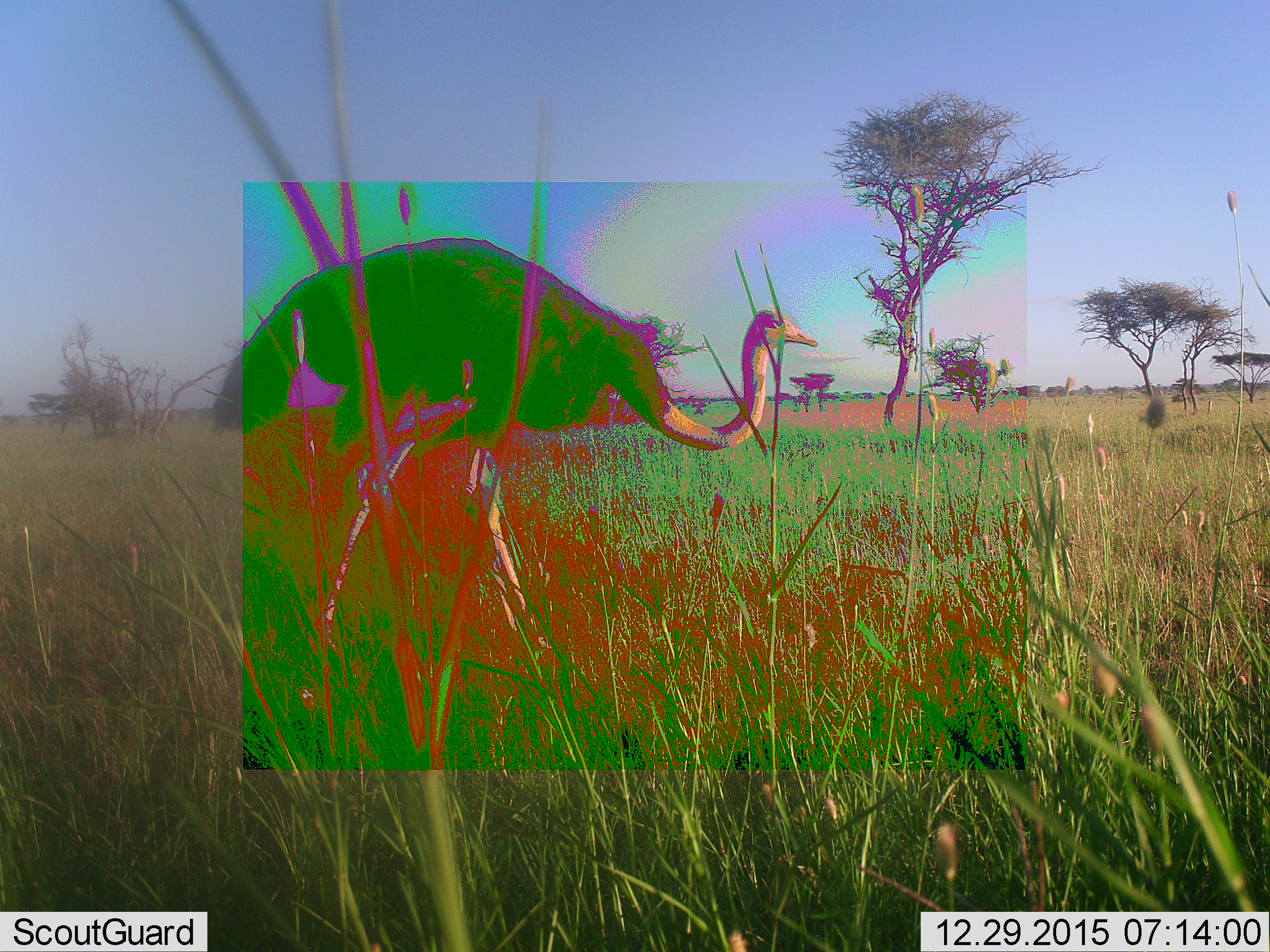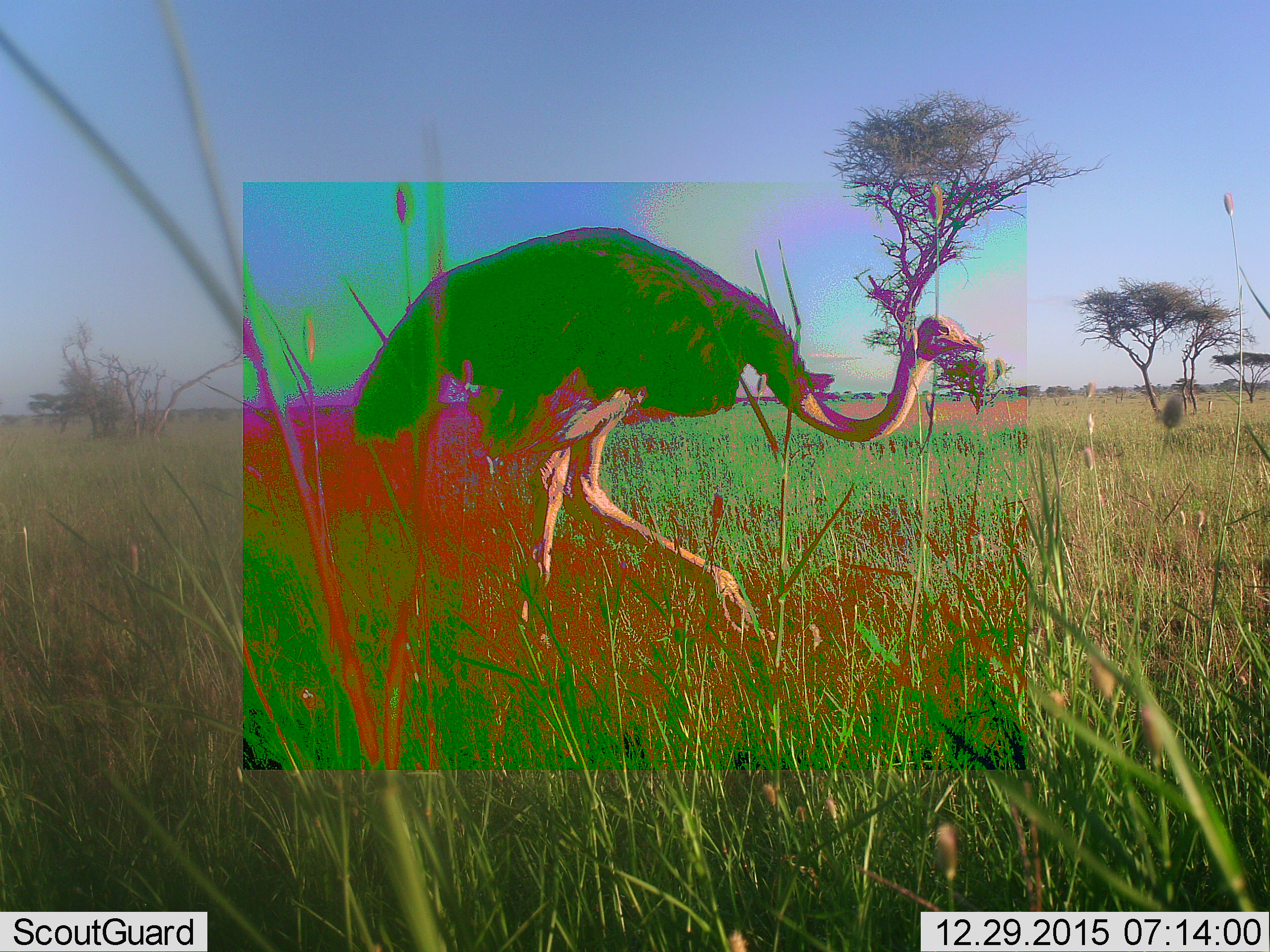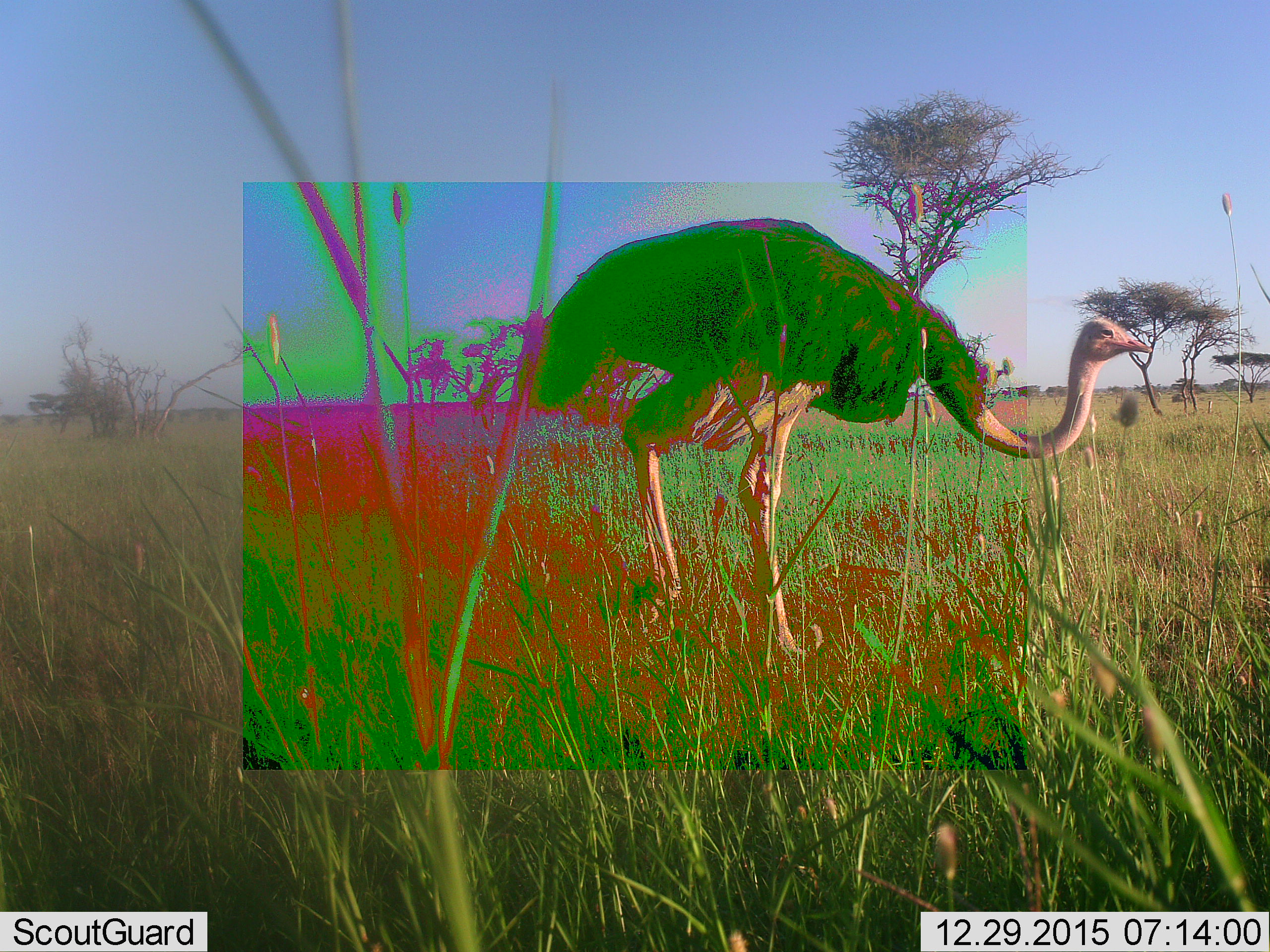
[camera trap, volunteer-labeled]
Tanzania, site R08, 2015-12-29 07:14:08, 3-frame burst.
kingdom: Animalia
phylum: Chordata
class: Aves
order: Struthioniformes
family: Struthionidae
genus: Struthio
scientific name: Struthio camelus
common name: ostrich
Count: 1.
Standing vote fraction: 11%.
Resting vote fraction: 0%.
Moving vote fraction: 89%.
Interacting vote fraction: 0%.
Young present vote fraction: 0%.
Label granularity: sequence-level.